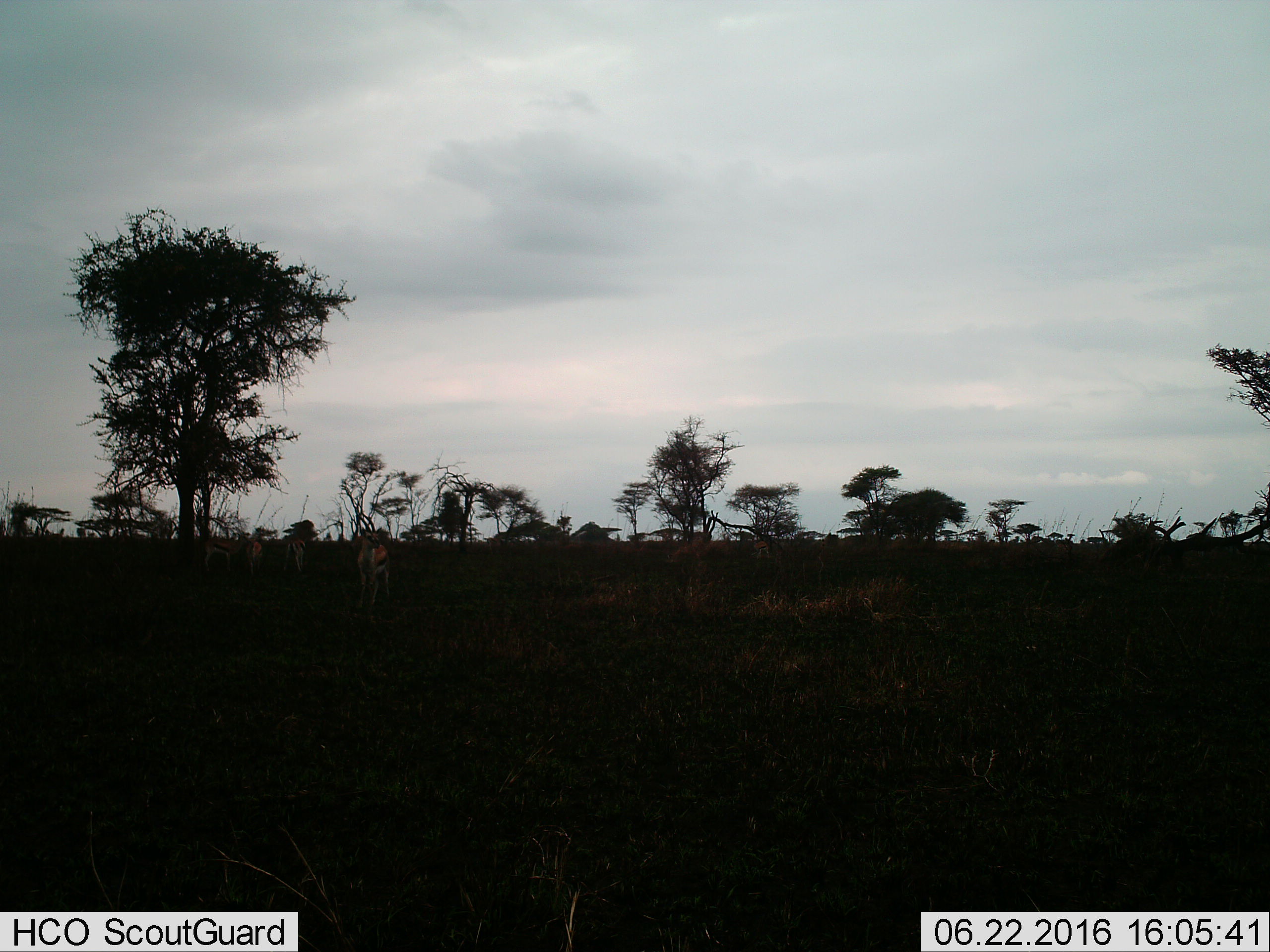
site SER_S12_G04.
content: unidentified animal